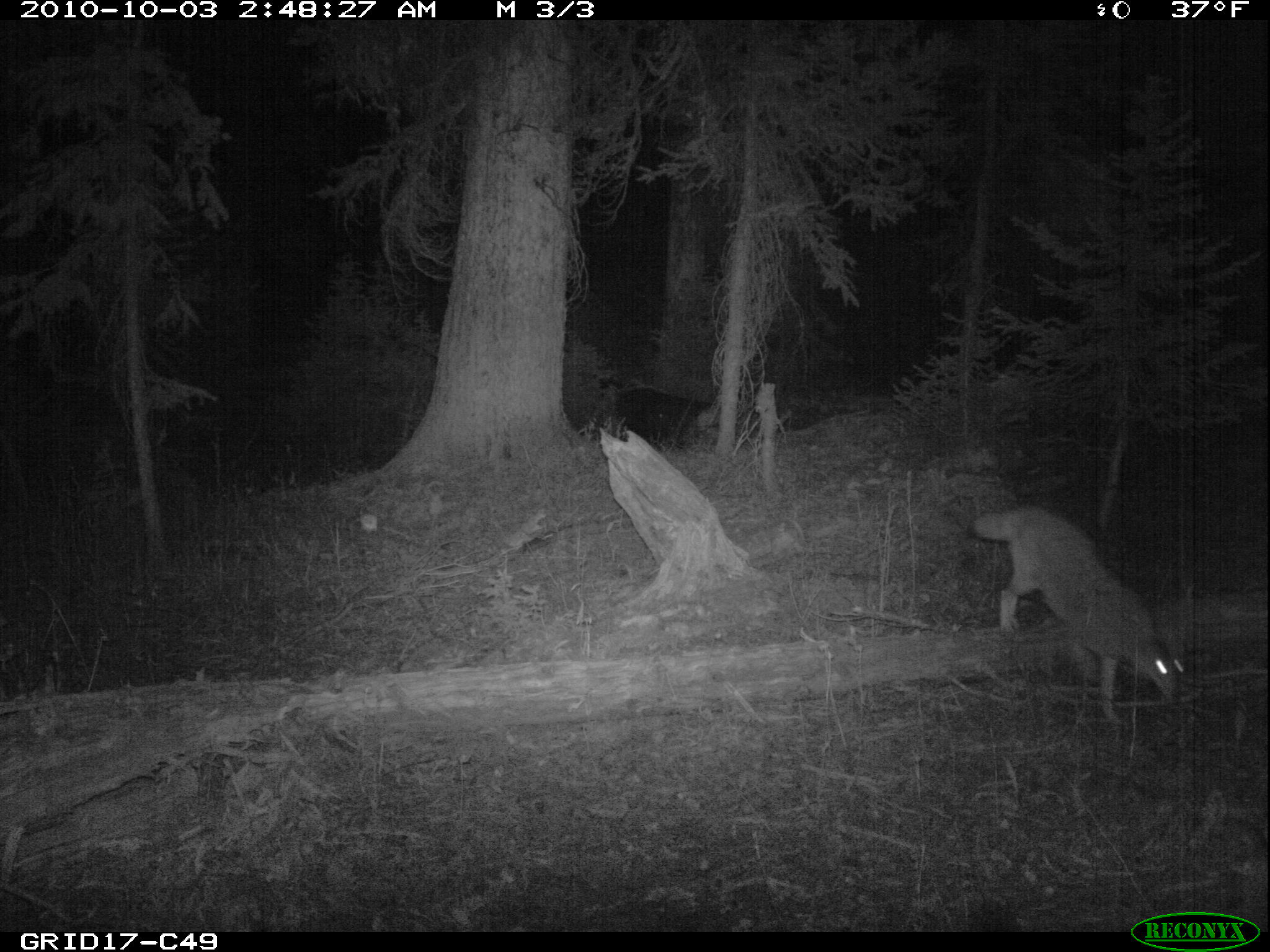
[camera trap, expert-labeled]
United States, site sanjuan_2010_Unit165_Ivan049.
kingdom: Animalia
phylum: Chordata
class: Mammalia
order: Carnivora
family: Canidae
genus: Canis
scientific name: Canis latrans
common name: coyote